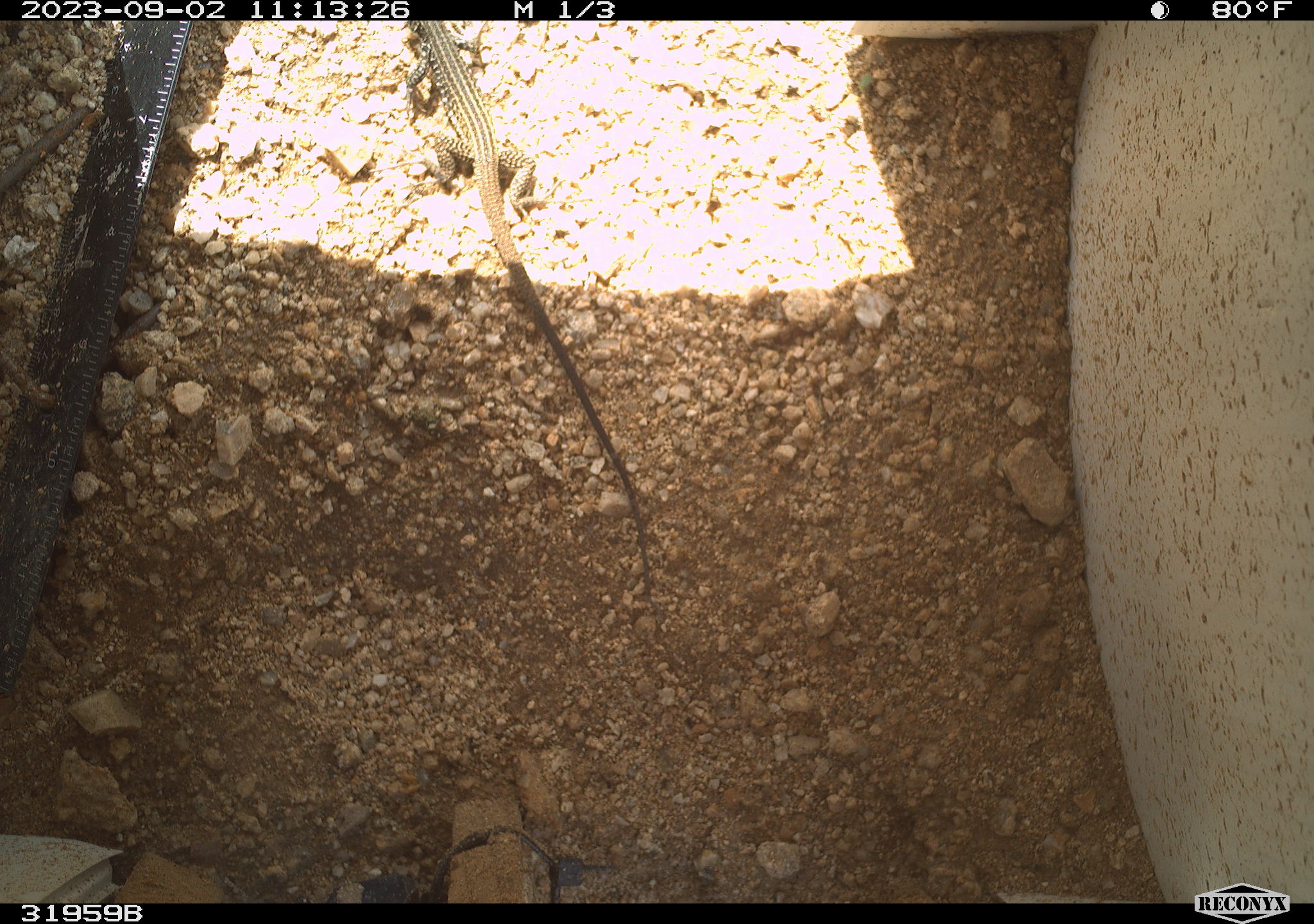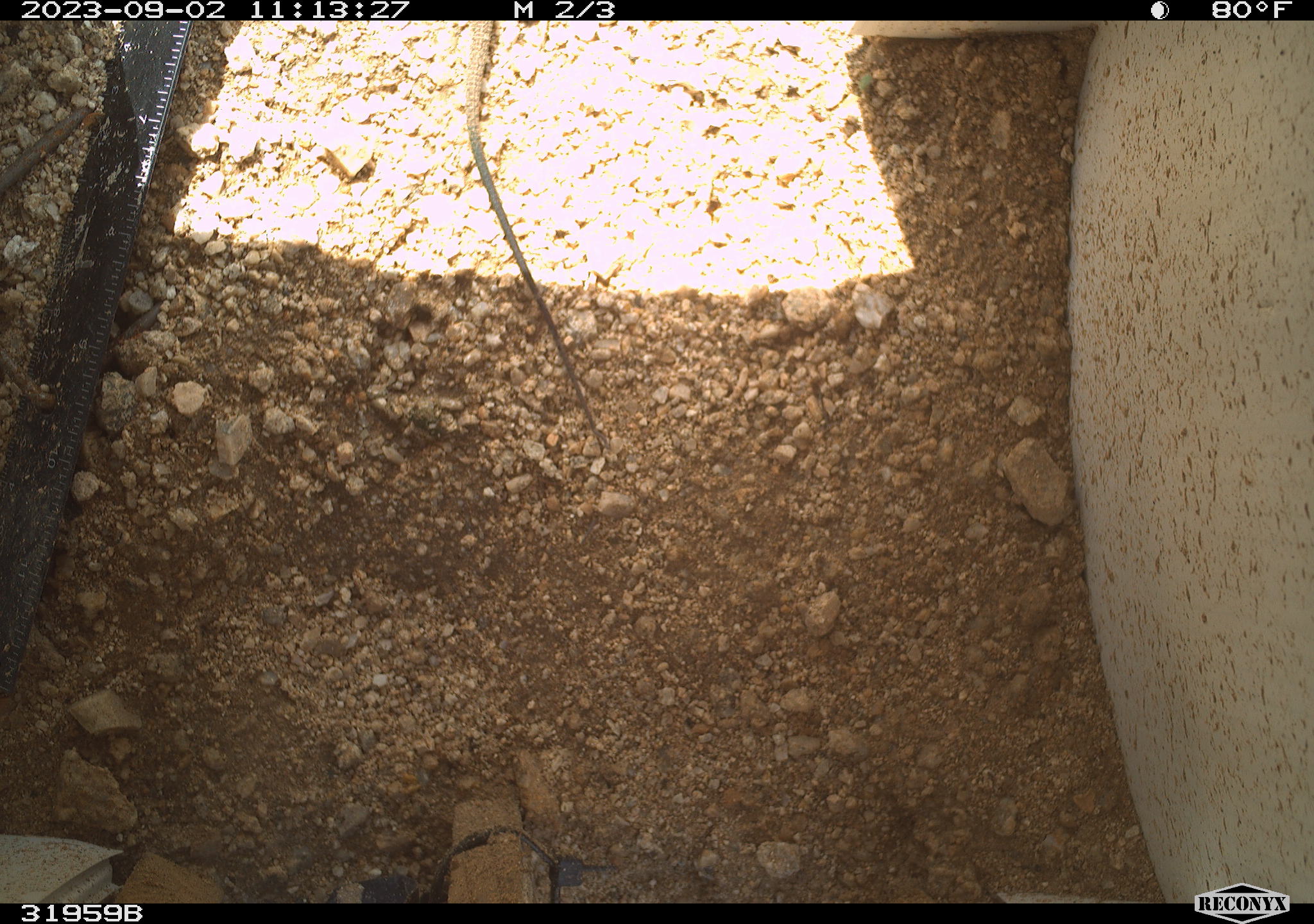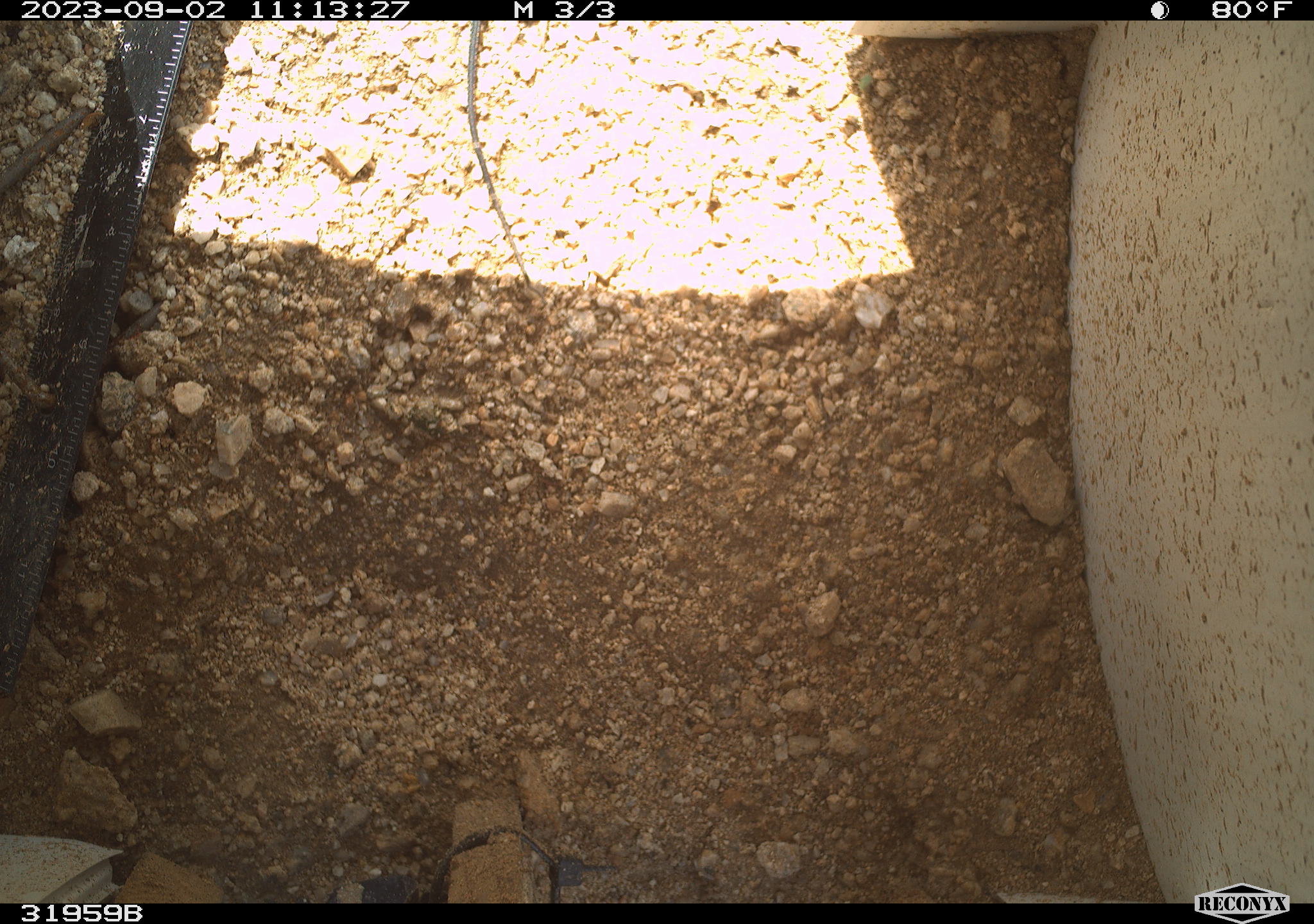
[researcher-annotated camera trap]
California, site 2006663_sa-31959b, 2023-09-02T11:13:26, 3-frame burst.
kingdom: Animalia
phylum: Chordata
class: Reptilia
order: Squamata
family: Teiidae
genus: Aspidoscelis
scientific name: Aspidoscelis tigris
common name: western whiptail